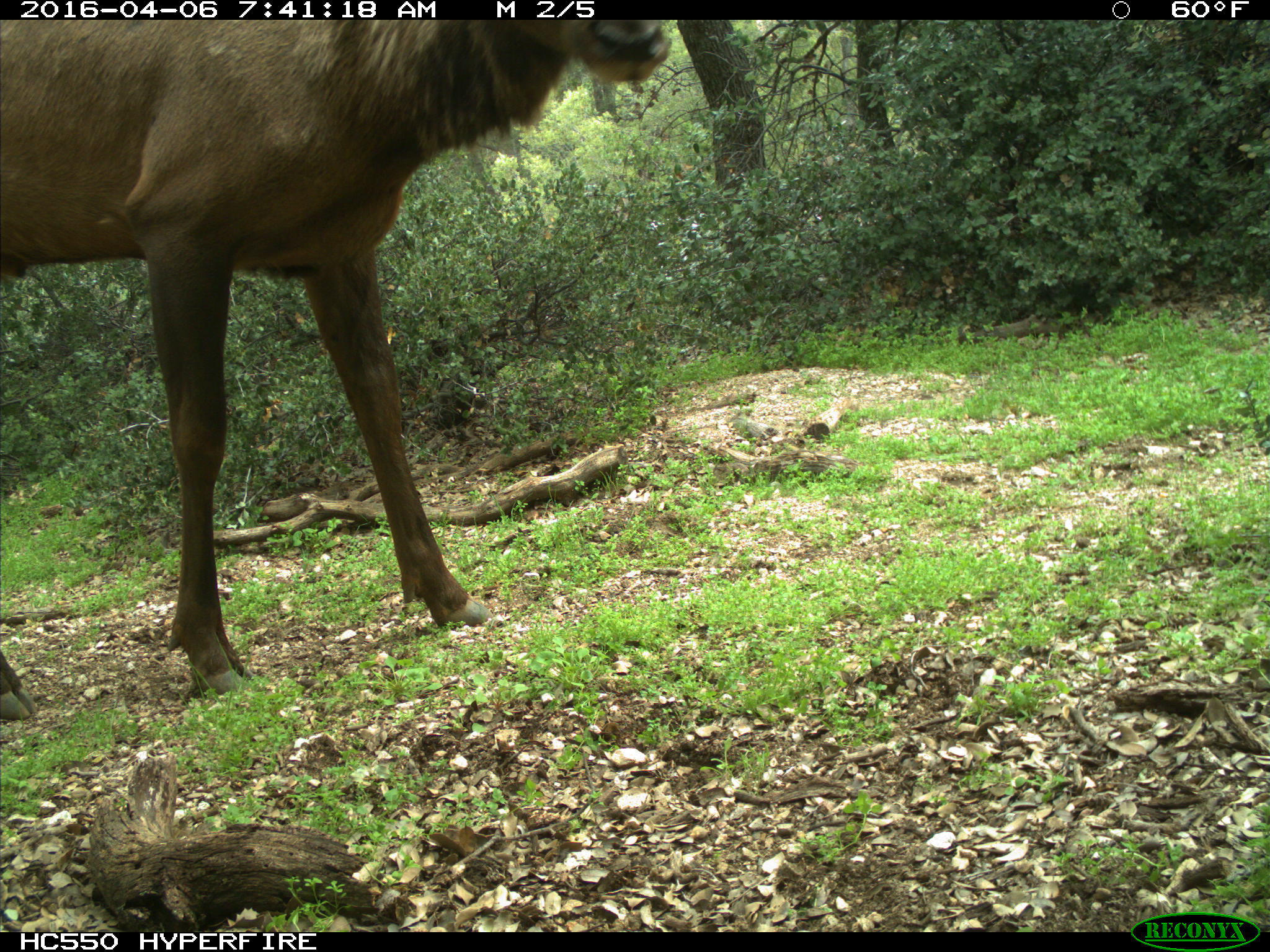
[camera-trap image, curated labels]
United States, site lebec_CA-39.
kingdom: Animalia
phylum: Chordata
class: Mammalia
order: Artiodactyla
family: Cervidae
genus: Cervus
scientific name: Cervus canadensis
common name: elk